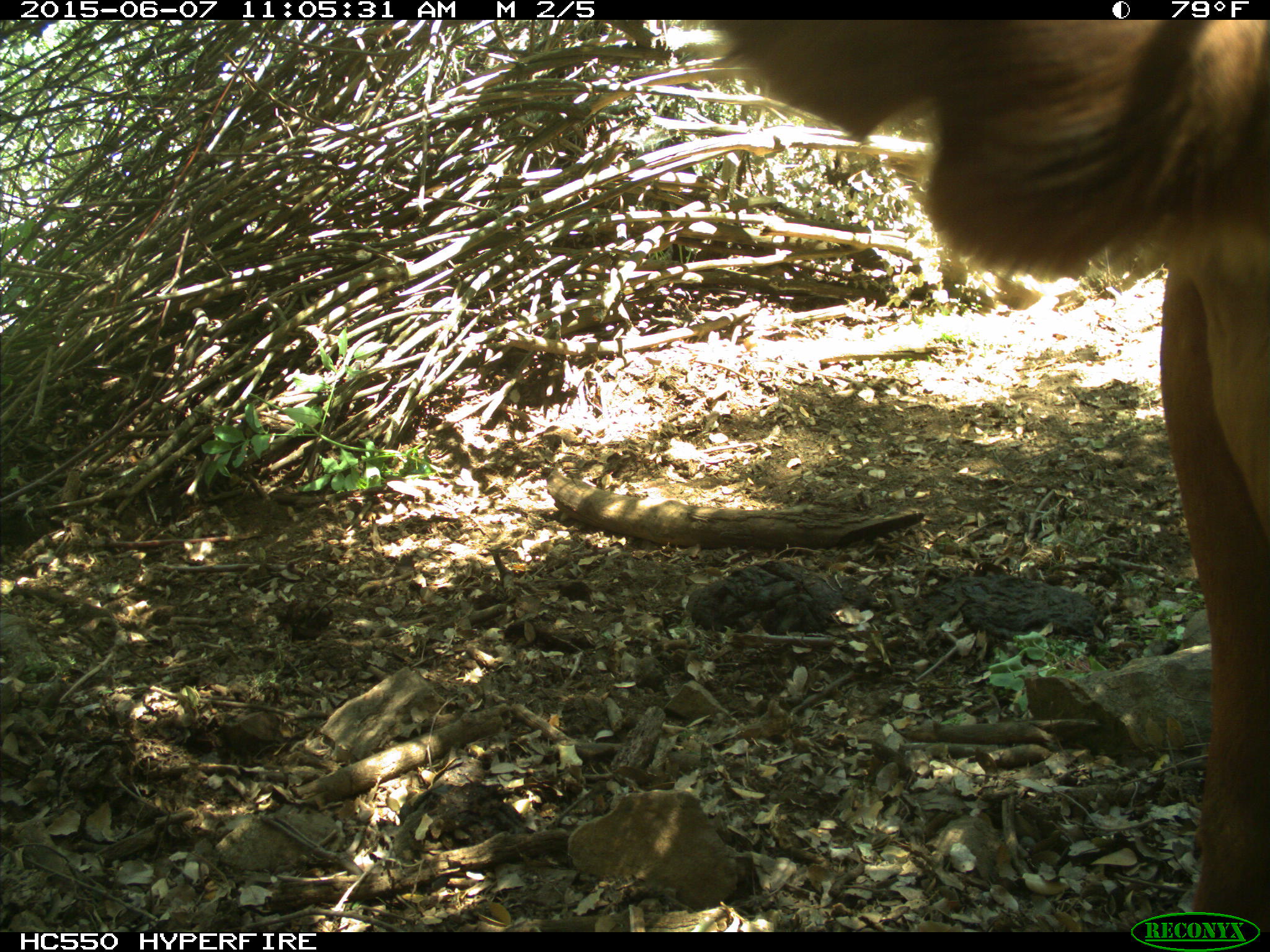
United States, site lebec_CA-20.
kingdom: Animalia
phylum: Chordata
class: Mammalia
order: Artiodactyla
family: Bovidae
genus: Bos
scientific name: Bos taurus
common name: domestic cow